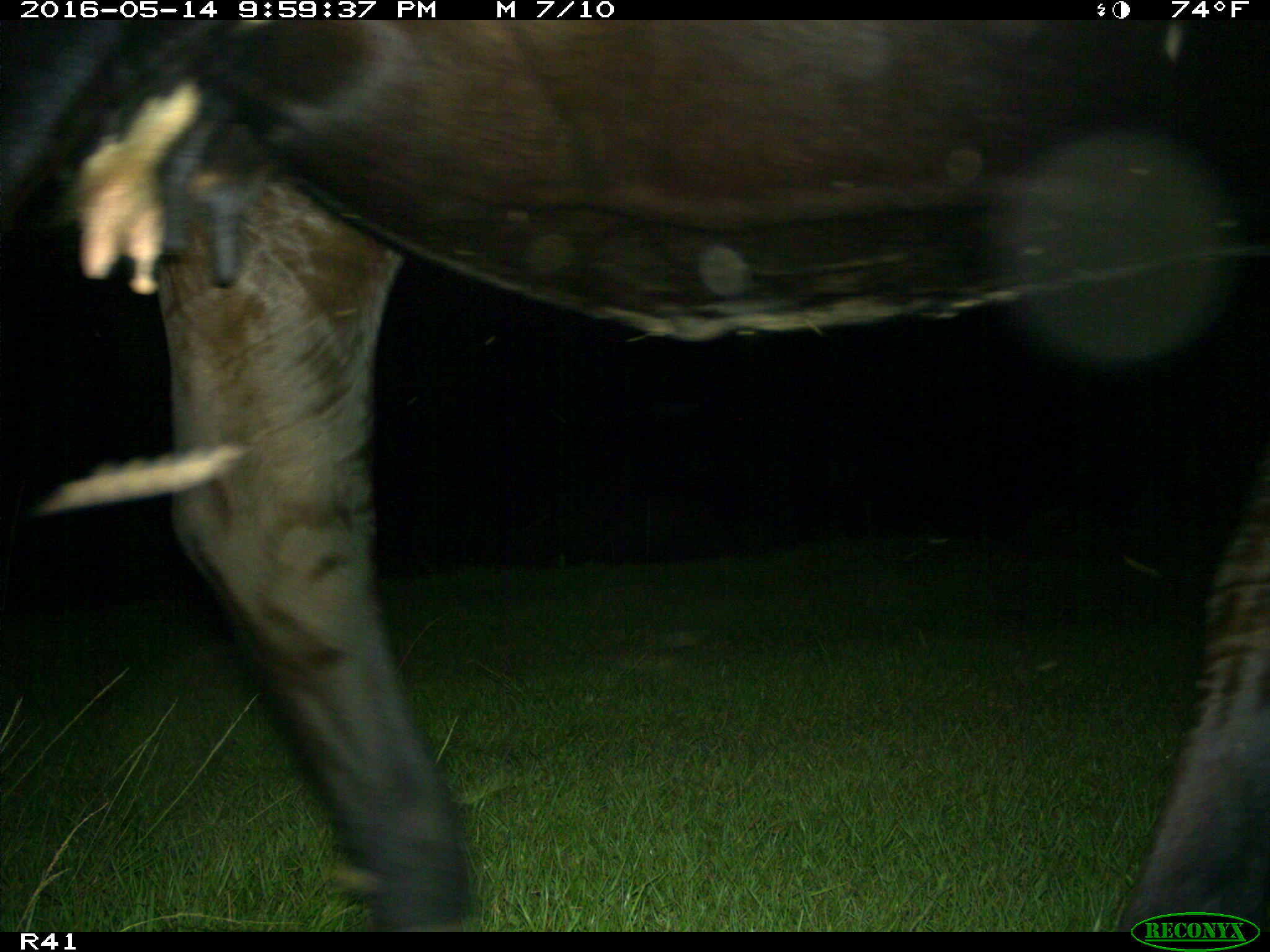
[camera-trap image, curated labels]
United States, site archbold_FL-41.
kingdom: Animalia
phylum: Chordata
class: Mammalia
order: Artiodactyla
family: Bovidae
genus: Bos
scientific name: Bos taurus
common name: domestic cow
Bos taurus (domestic cow).